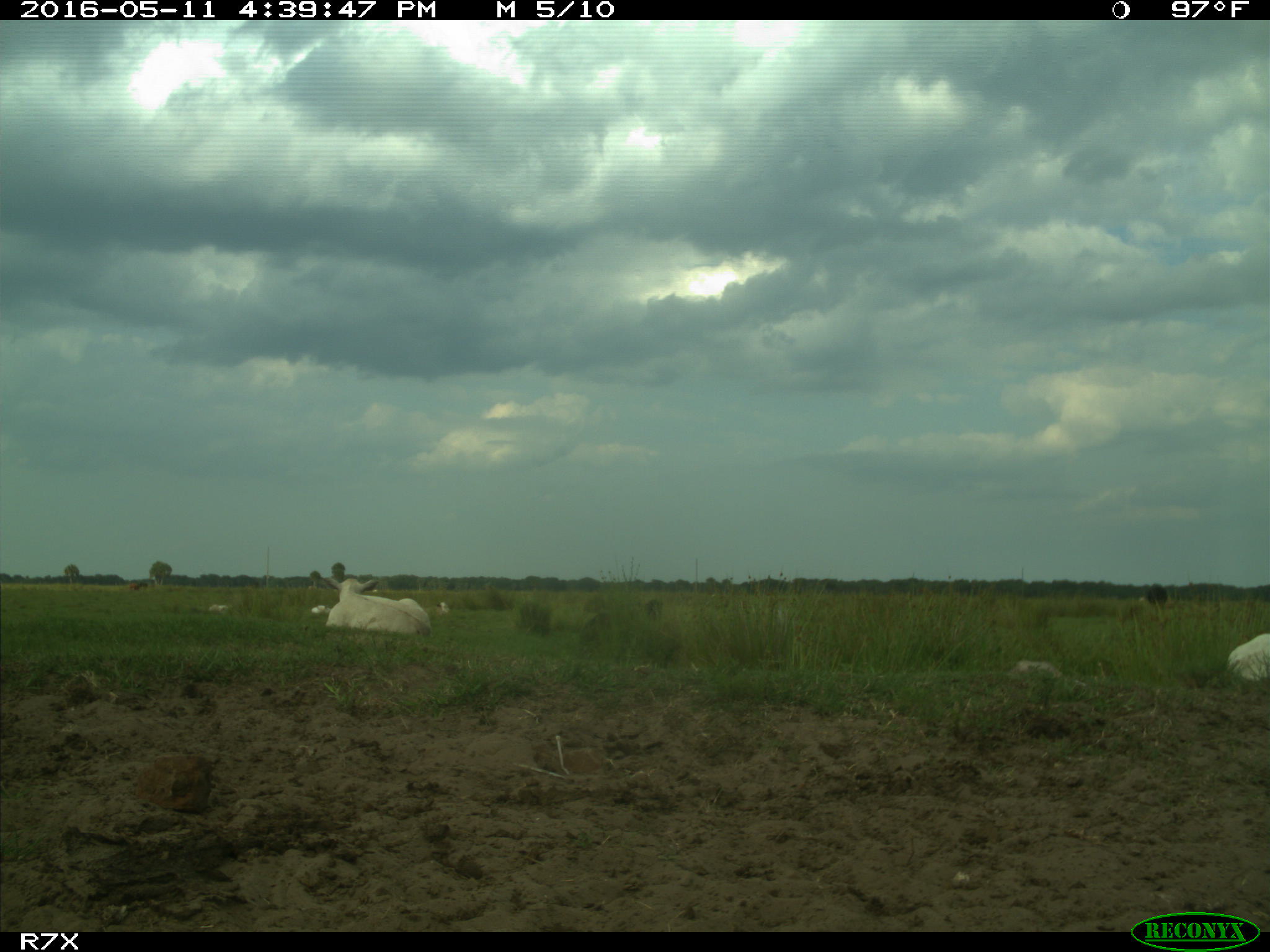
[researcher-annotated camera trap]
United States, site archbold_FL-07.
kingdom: Animalia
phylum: Chordata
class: Mammalia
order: Artiodactyla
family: Bovidae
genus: Bos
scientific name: Bos taurus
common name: domestic cow